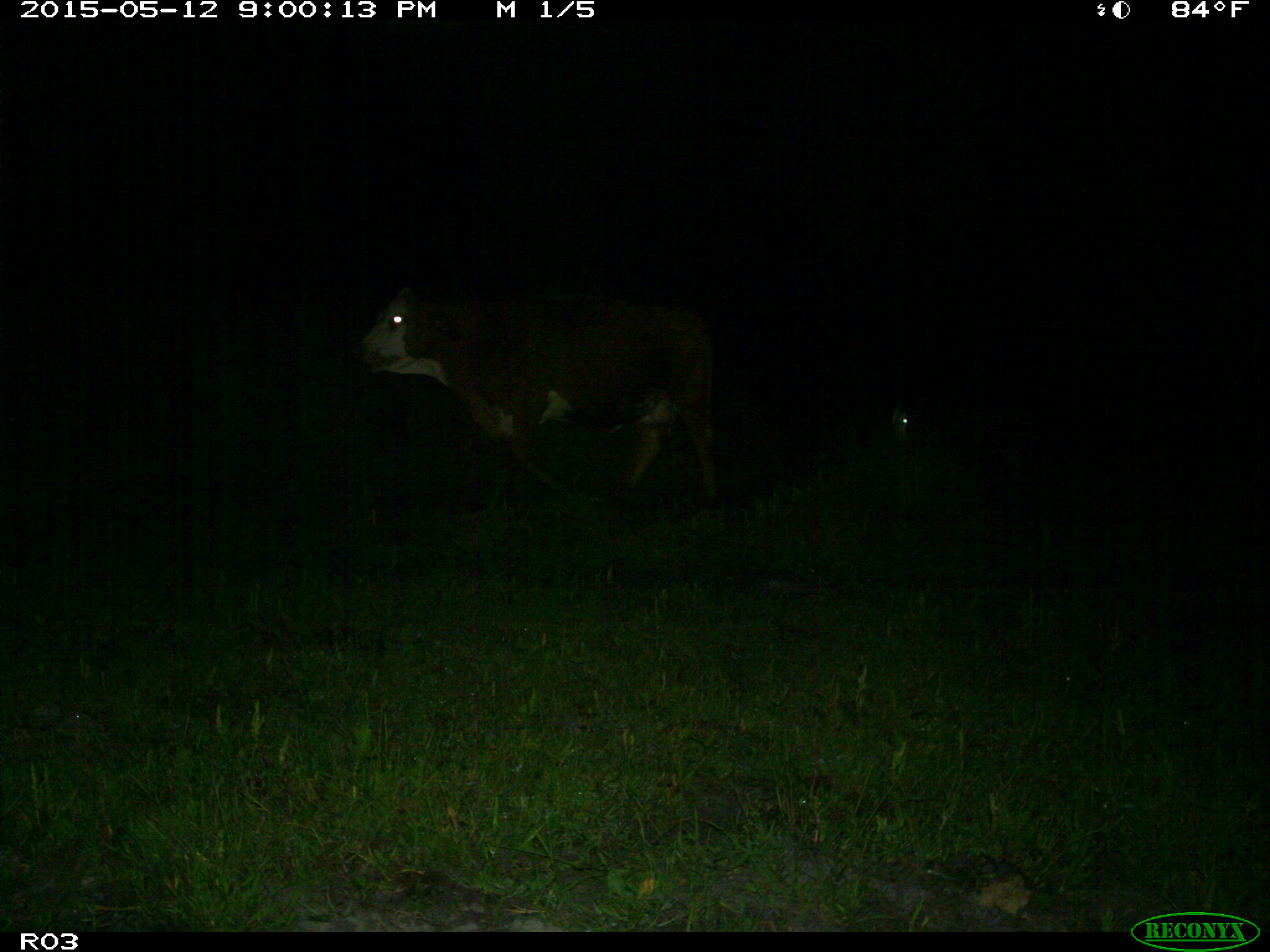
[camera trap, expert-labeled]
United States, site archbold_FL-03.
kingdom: Animalia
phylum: Chordata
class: Mammalia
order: Artiodactyla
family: Bovidae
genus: Bos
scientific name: Bos taurus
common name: domestic cow